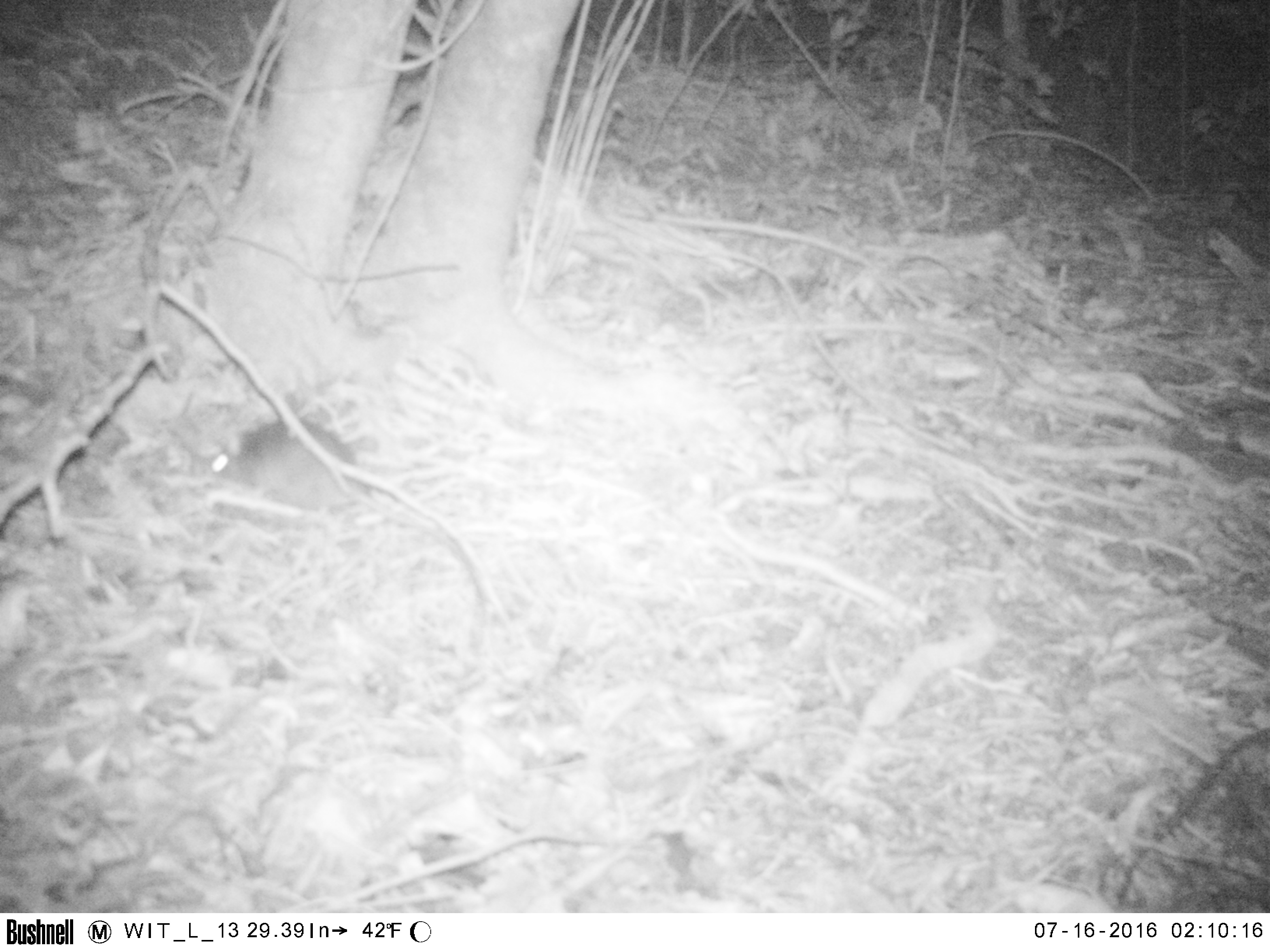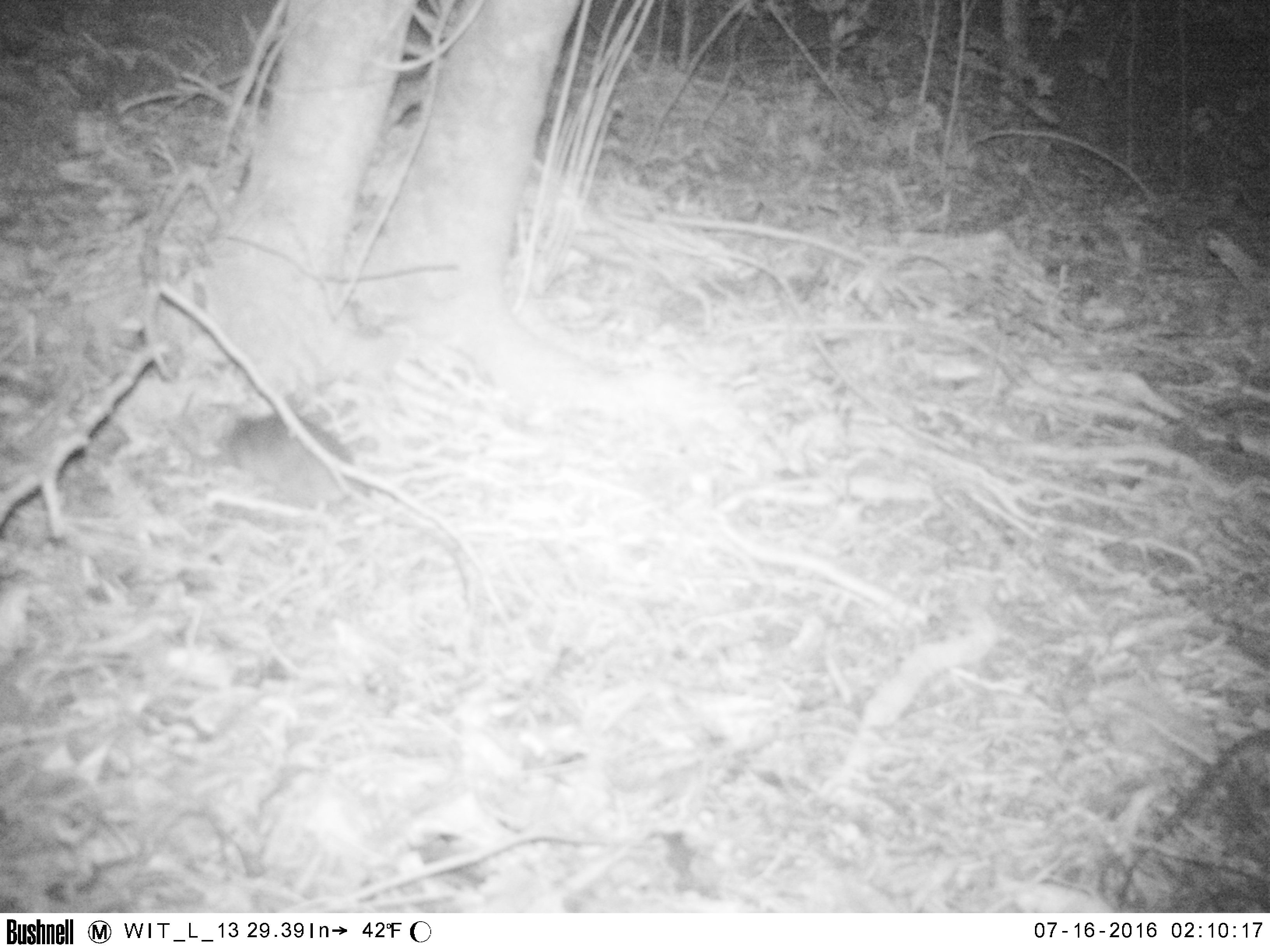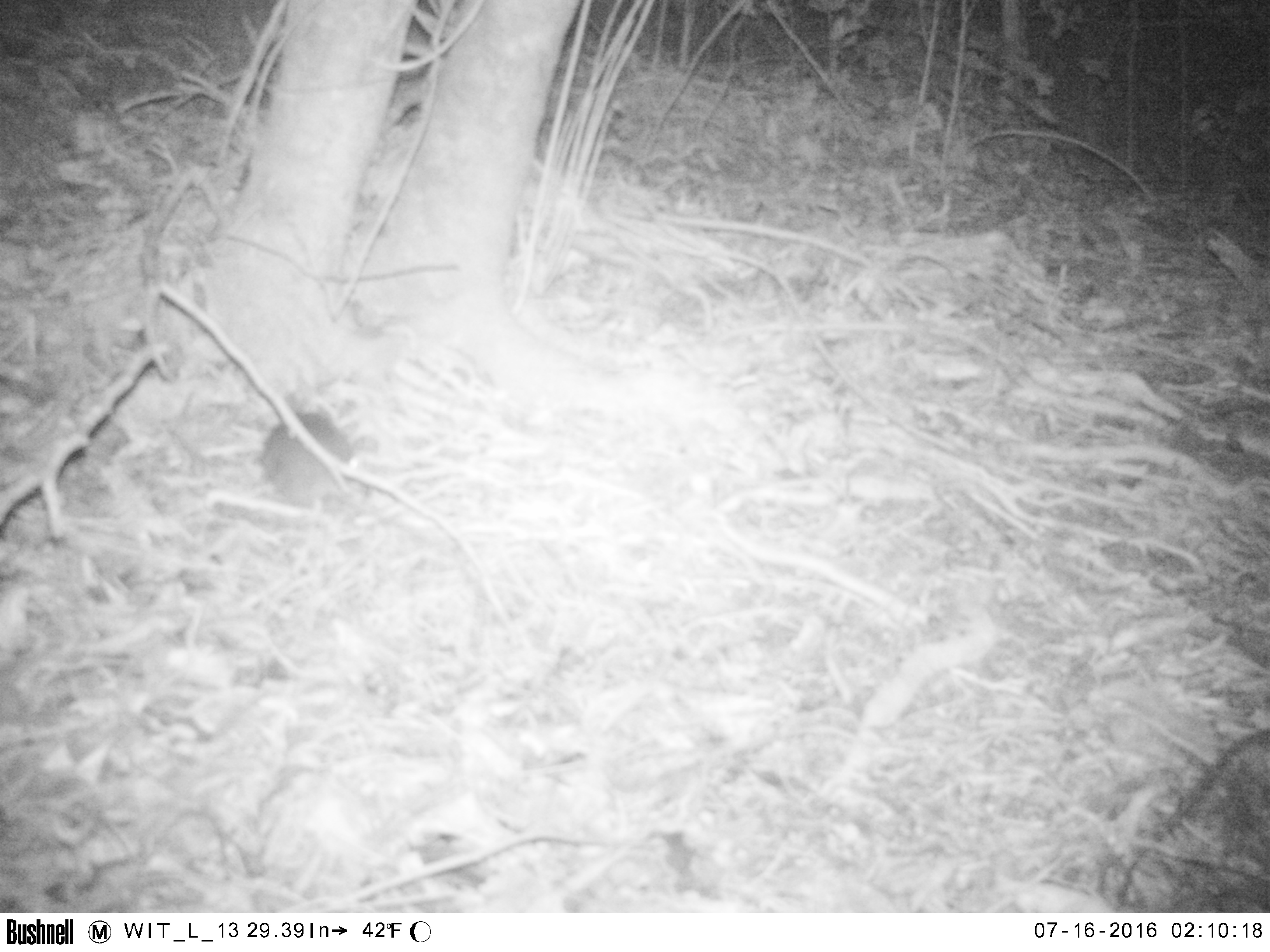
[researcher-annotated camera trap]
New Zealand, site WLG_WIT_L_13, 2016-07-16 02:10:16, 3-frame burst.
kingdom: Animalia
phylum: Chordata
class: Mammalia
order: Rodentia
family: Muridae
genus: Rattus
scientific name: Rattus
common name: rat